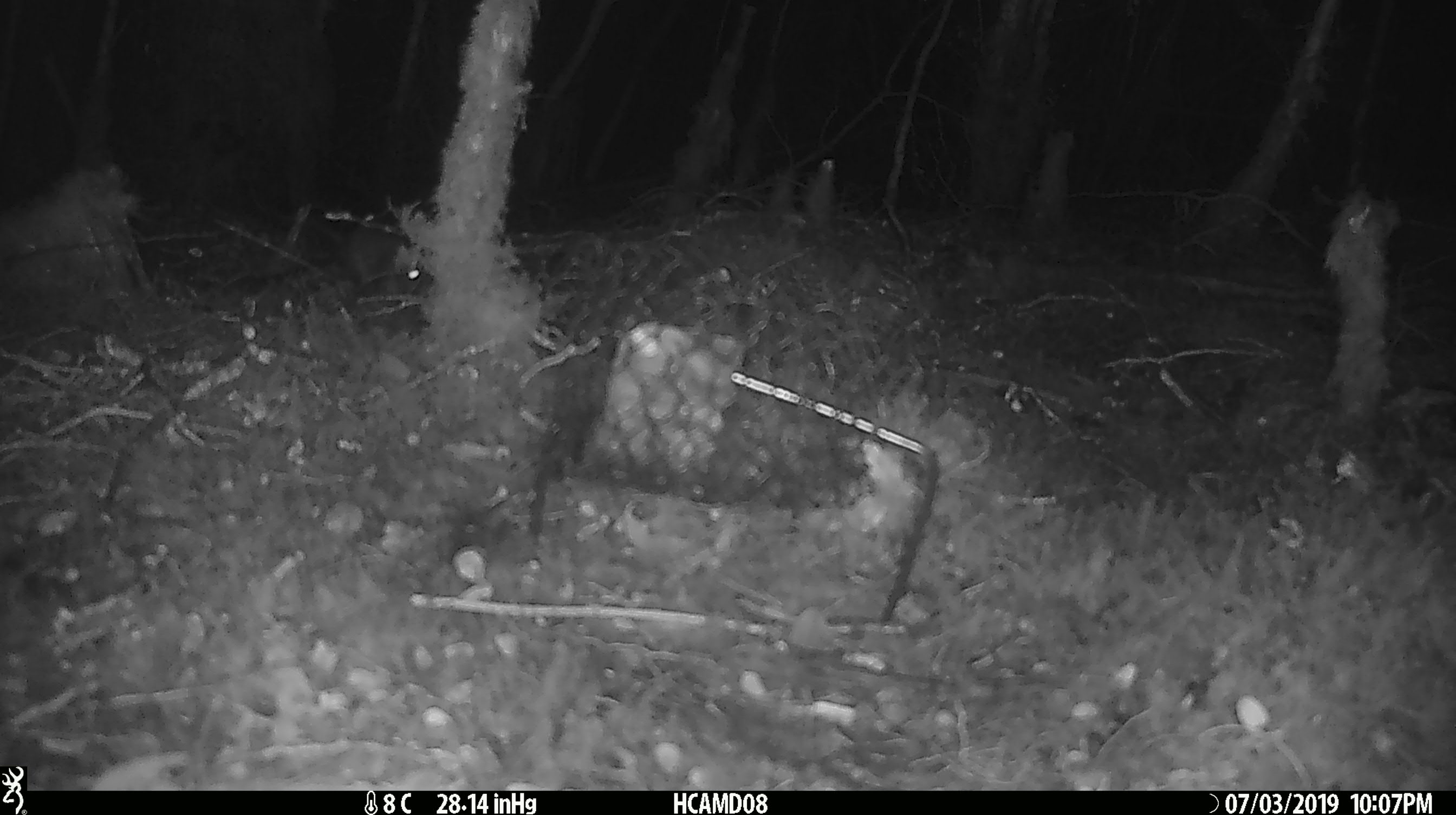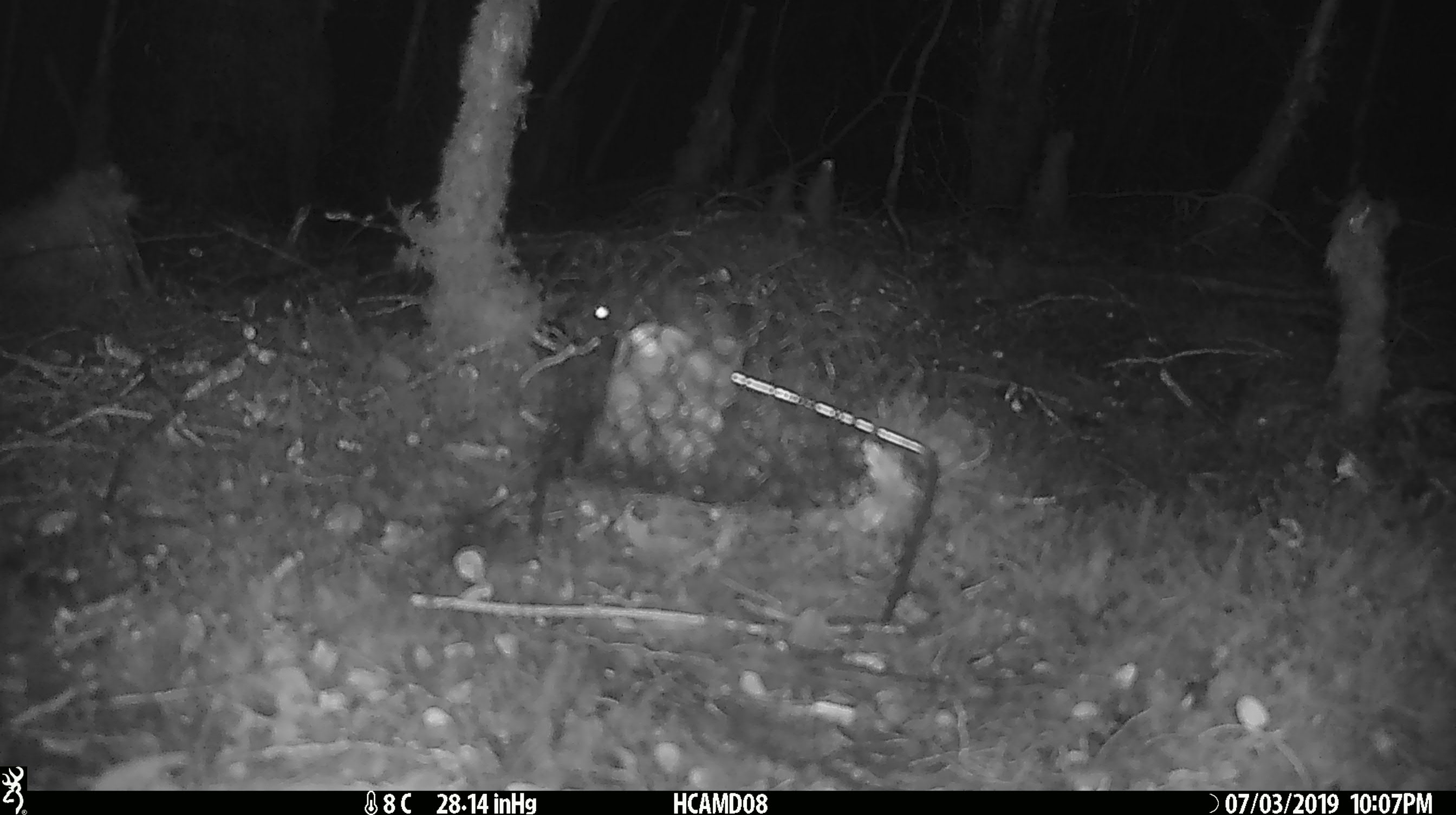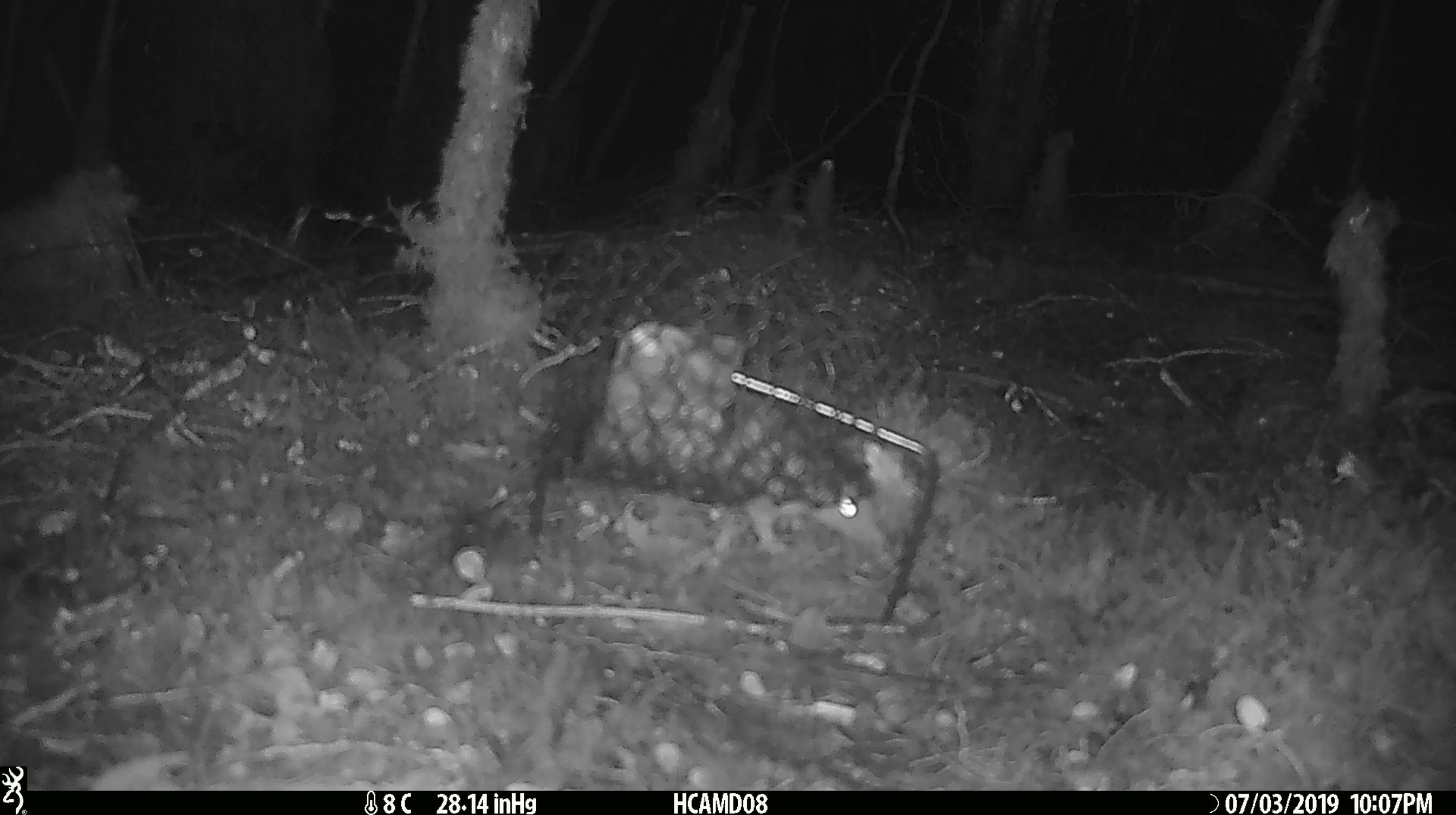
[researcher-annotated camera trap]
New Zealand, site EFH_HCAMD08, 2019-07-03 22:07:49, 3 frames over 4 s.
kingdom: Animalia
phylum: Chordata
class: Mammalia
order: Rodentia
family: Muridae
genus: Mus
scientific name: Mus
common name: mouse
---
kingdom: Animalia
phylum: Chordata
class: Mammalia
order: Rodentia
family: Muridae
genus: Rattus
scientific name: Rattus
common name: rat